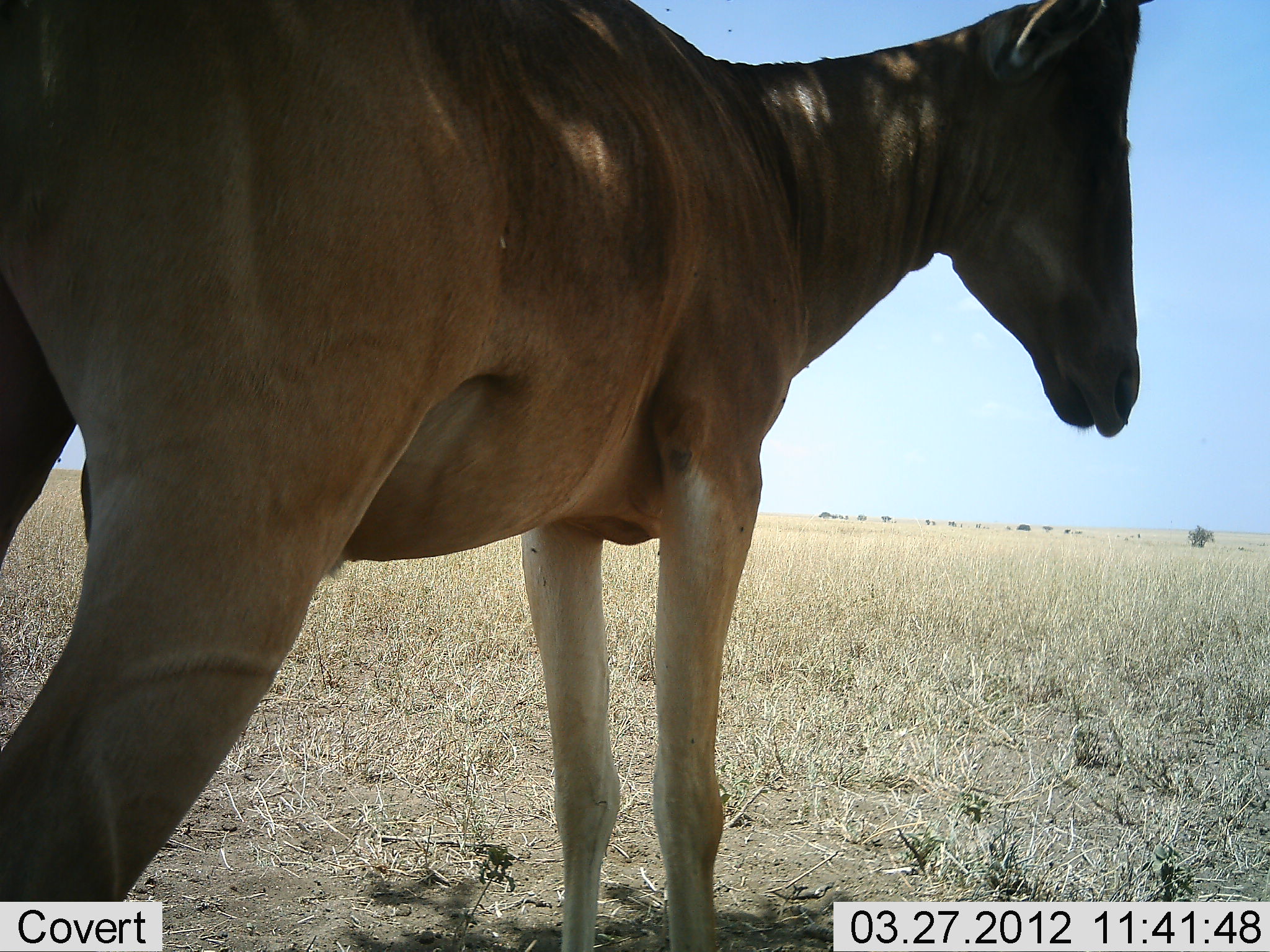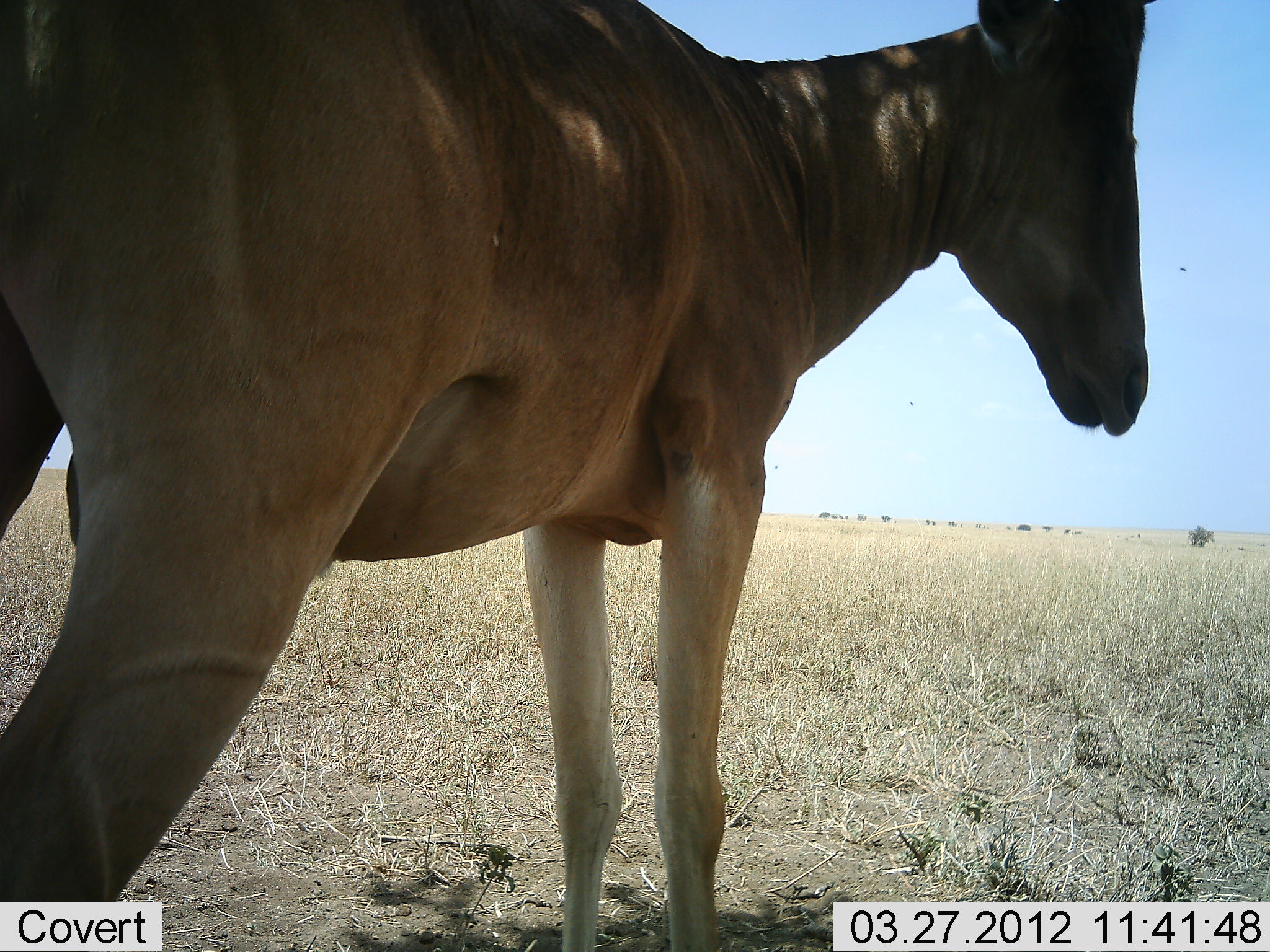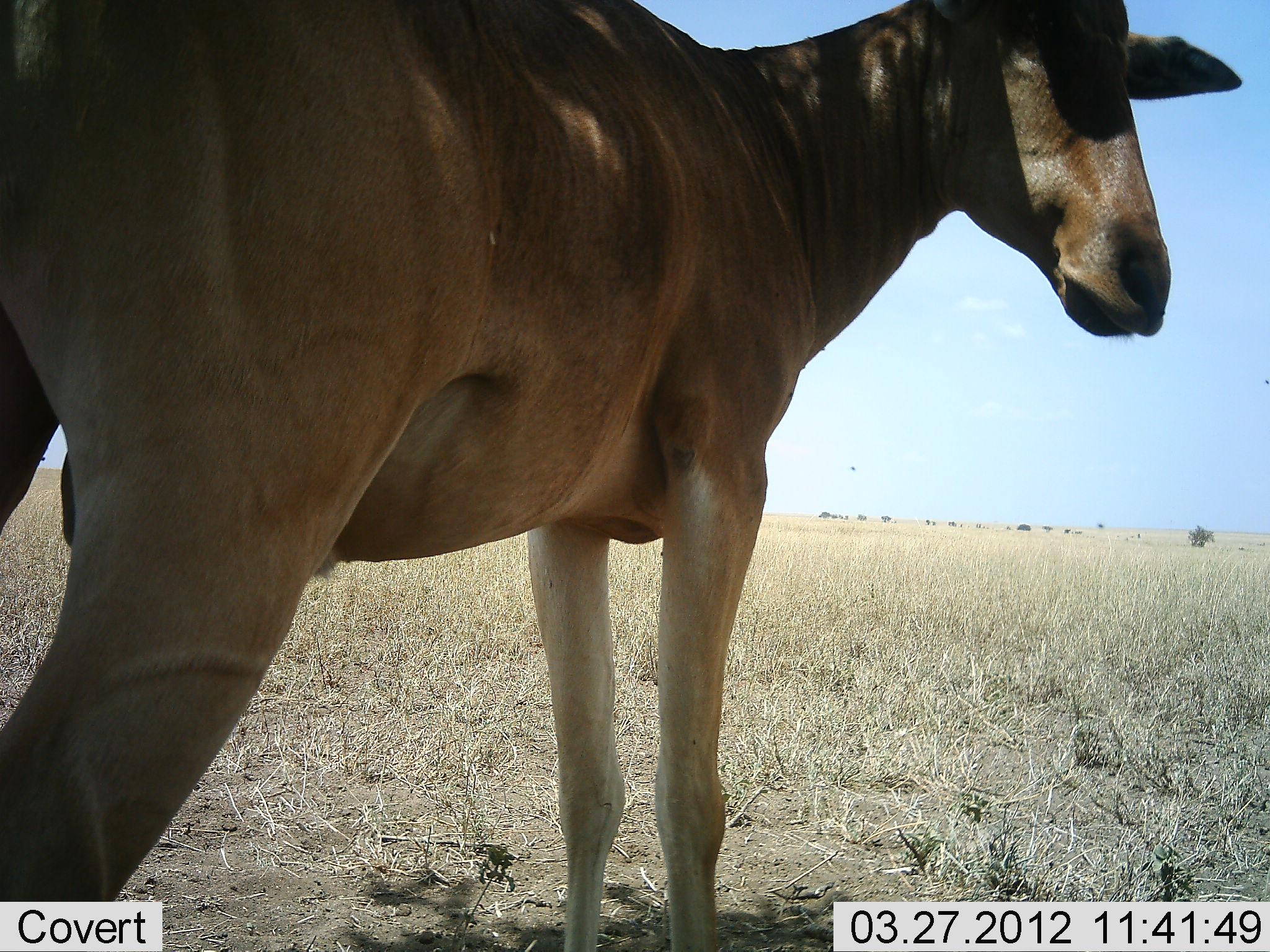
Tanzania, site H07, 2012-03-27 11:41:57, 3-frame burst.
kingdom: Animalia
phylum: Chordata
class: Mammalia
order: Artiodactyla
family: Bovidae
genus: Alcelaphus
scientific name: Alcelaphus buselaphus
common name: hartebeest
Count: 1.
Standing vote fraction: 100%.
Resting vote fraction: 0%.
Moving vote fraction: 0%.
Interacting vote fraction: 0%.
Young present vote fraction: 0%.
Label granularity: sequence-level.